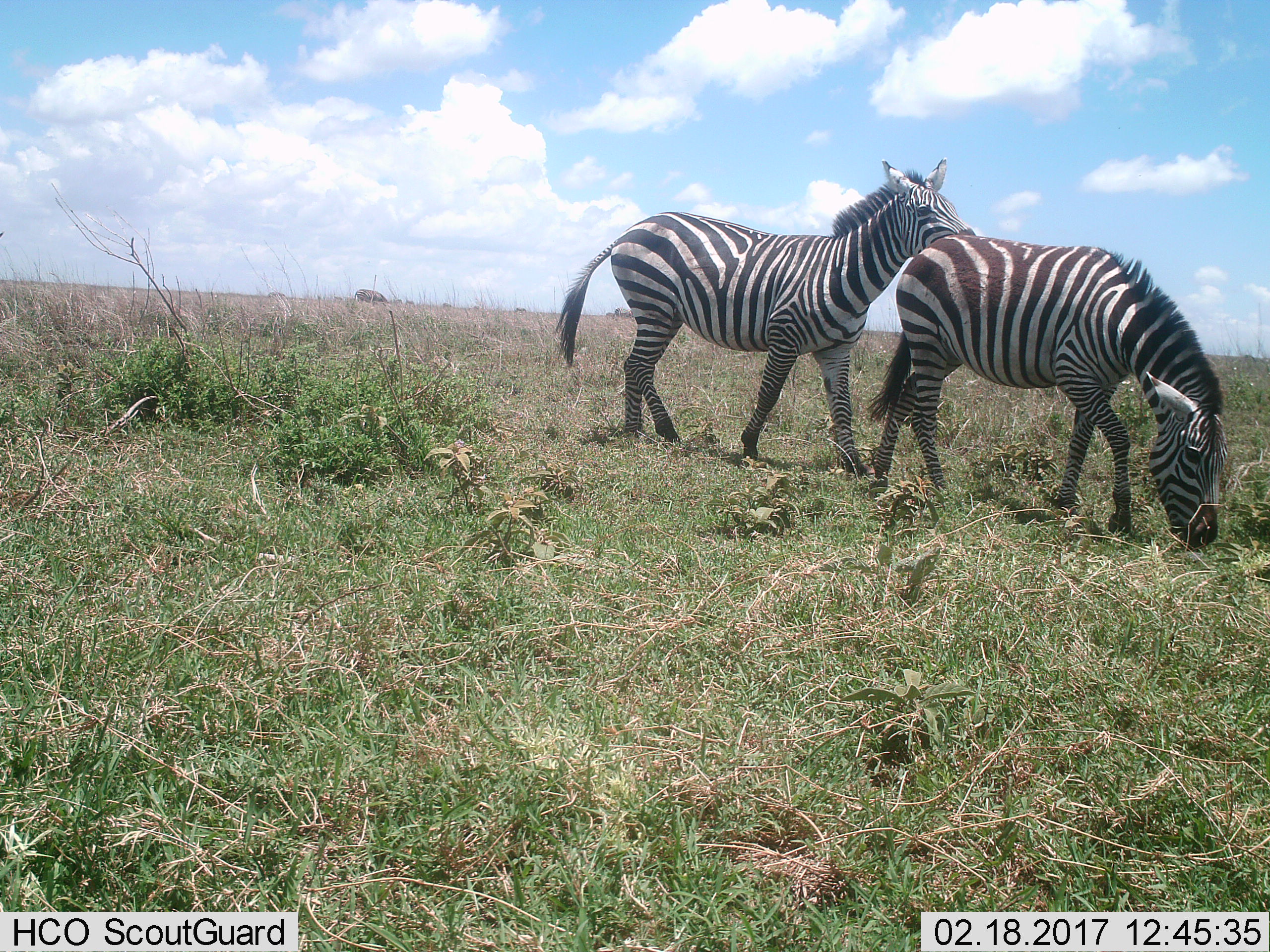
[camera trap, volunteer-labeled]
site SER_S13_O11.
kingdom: Animalia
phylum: Chordata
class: Mammalia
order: Perissodactyla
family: Equidae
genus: Equus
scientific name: Equus quagga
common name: plains zebra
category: zebraplains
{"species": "zebraplains (plains zebra) (Equus quagga)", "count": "2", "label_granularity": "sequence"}